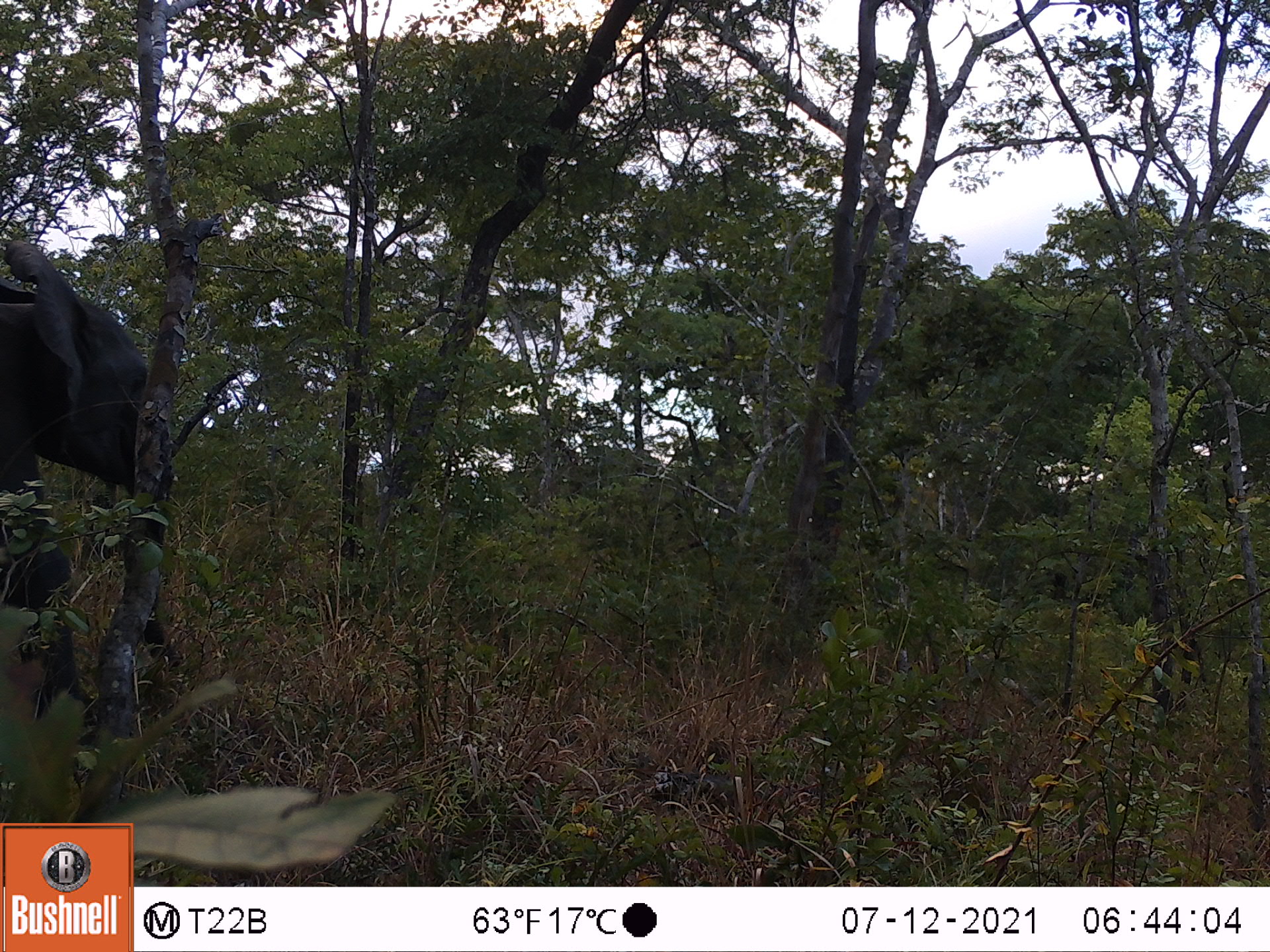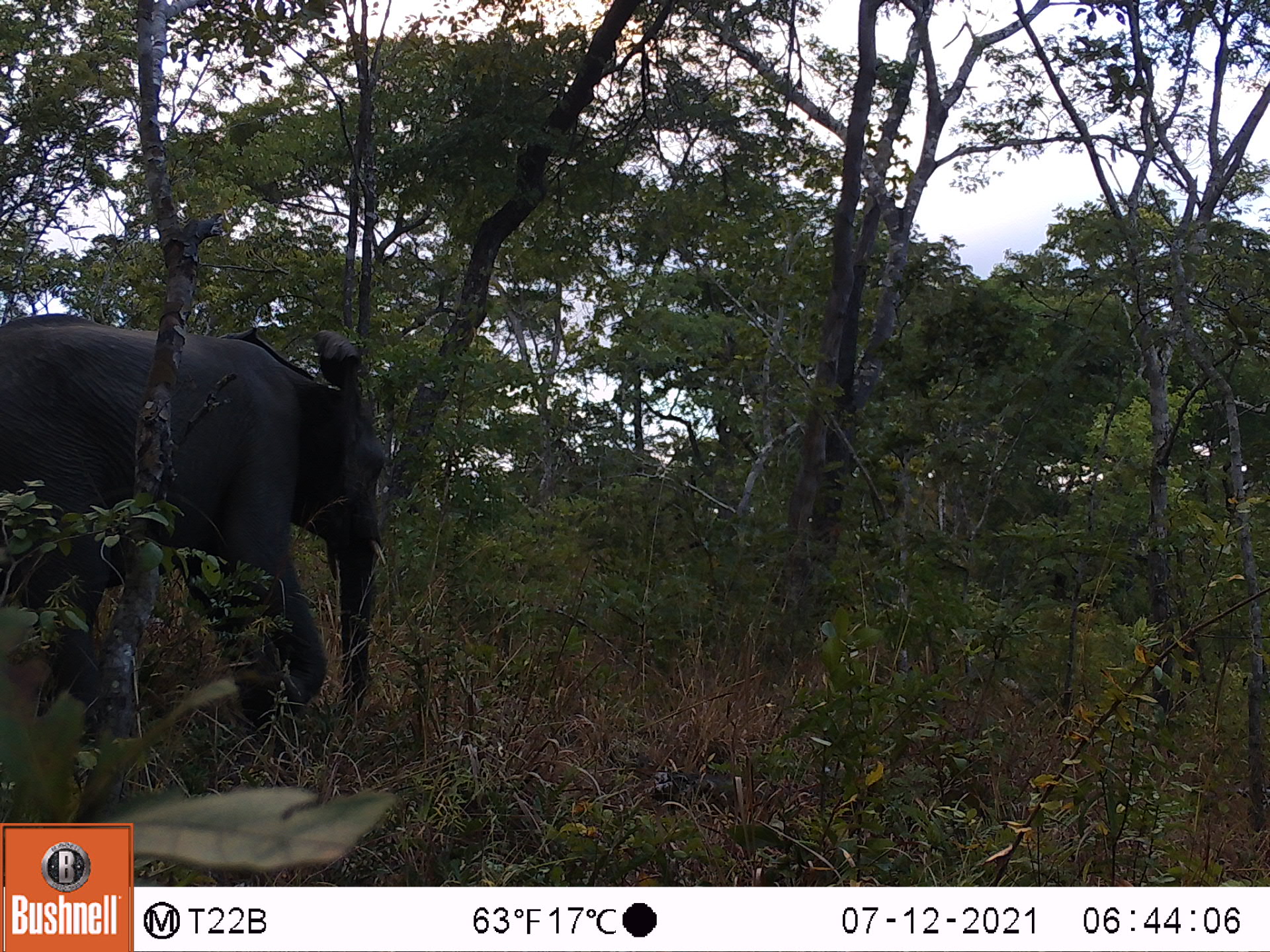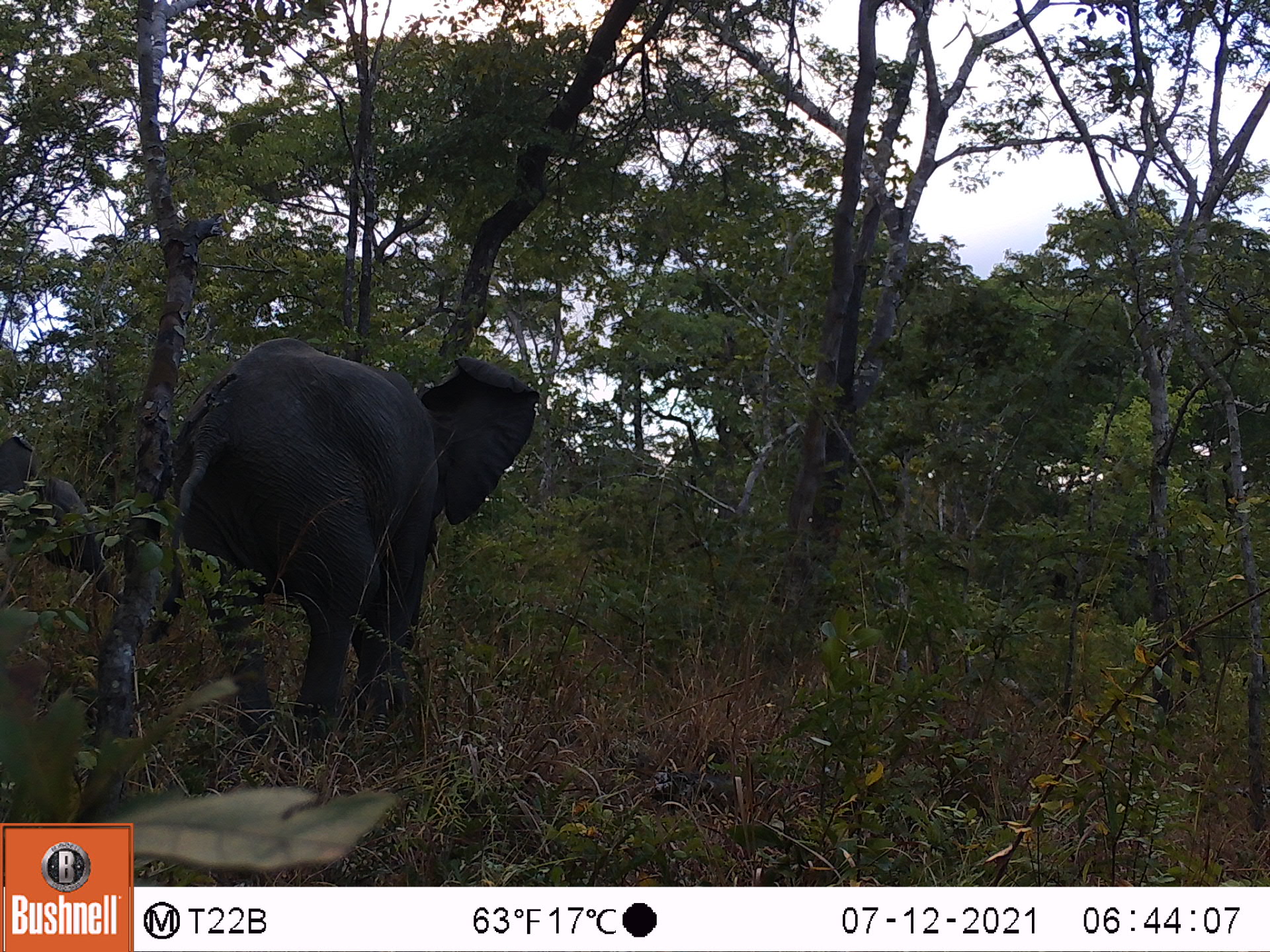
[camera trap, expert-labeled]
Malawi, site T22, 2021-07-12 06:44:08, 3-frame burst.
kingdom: Animalia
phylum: Chordata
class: Mammalia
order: Proboscidea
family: Elephantidae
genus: Loxodonta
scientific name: Loxodonta africana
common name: african savanna elephant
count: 1